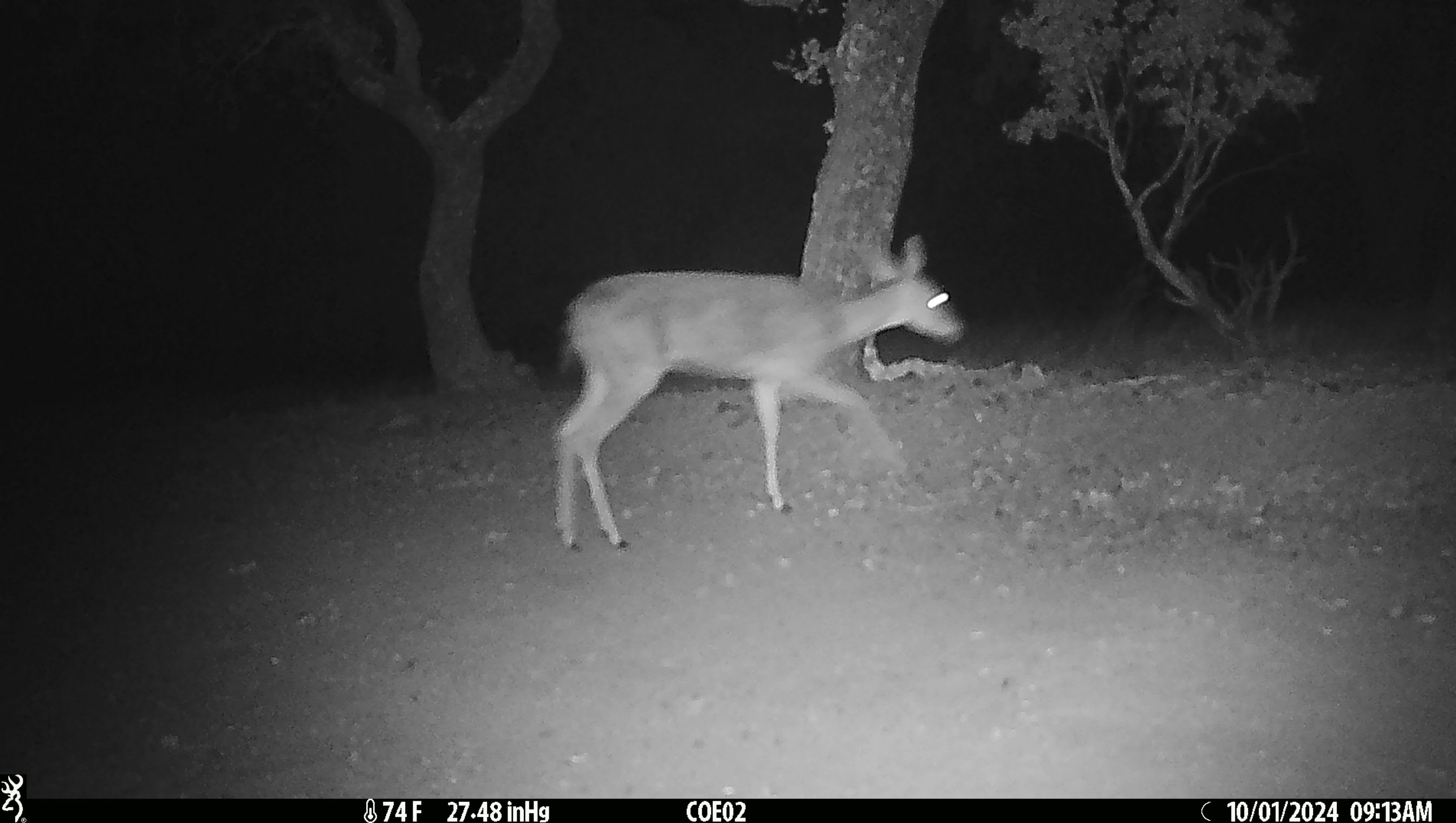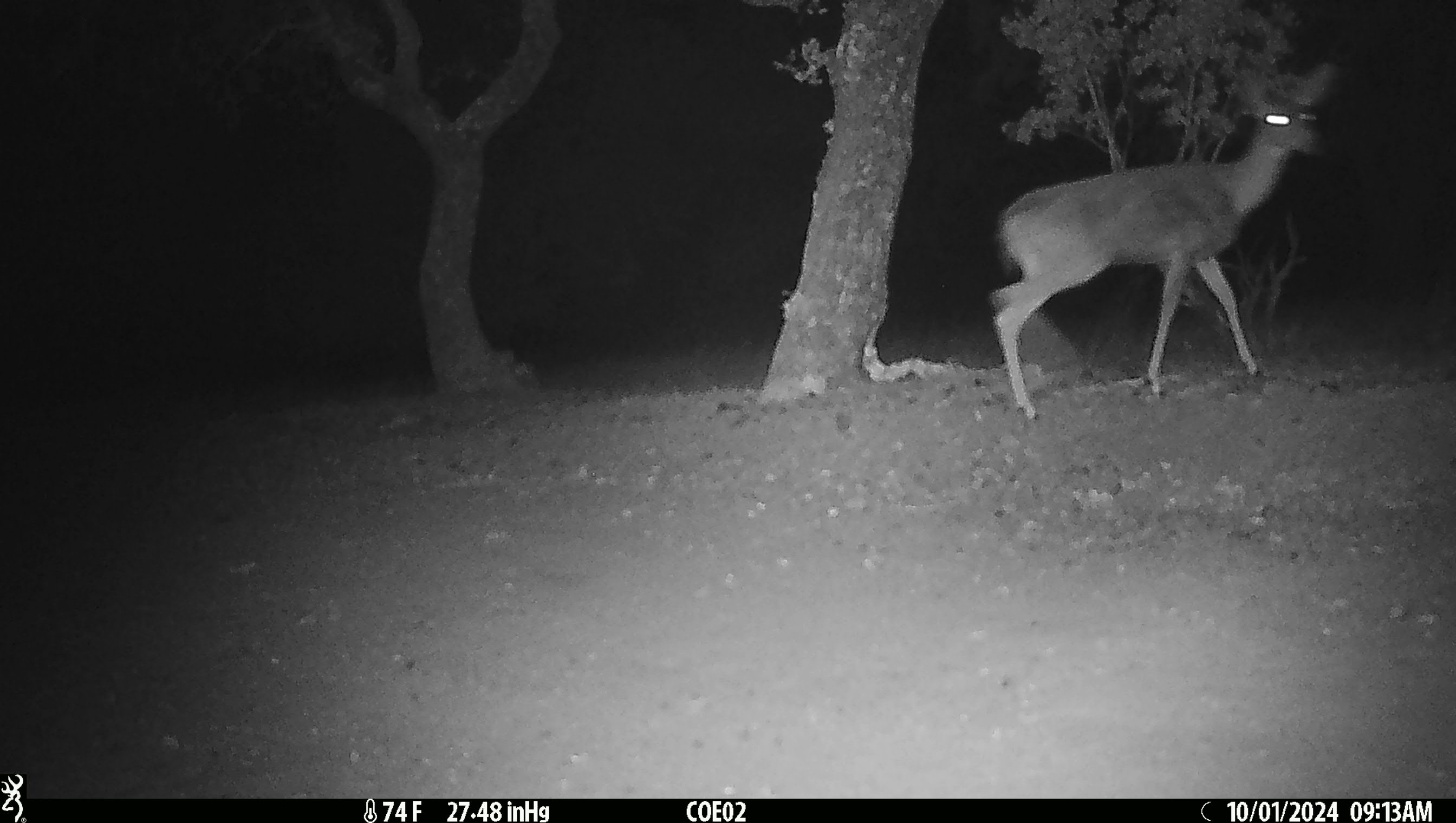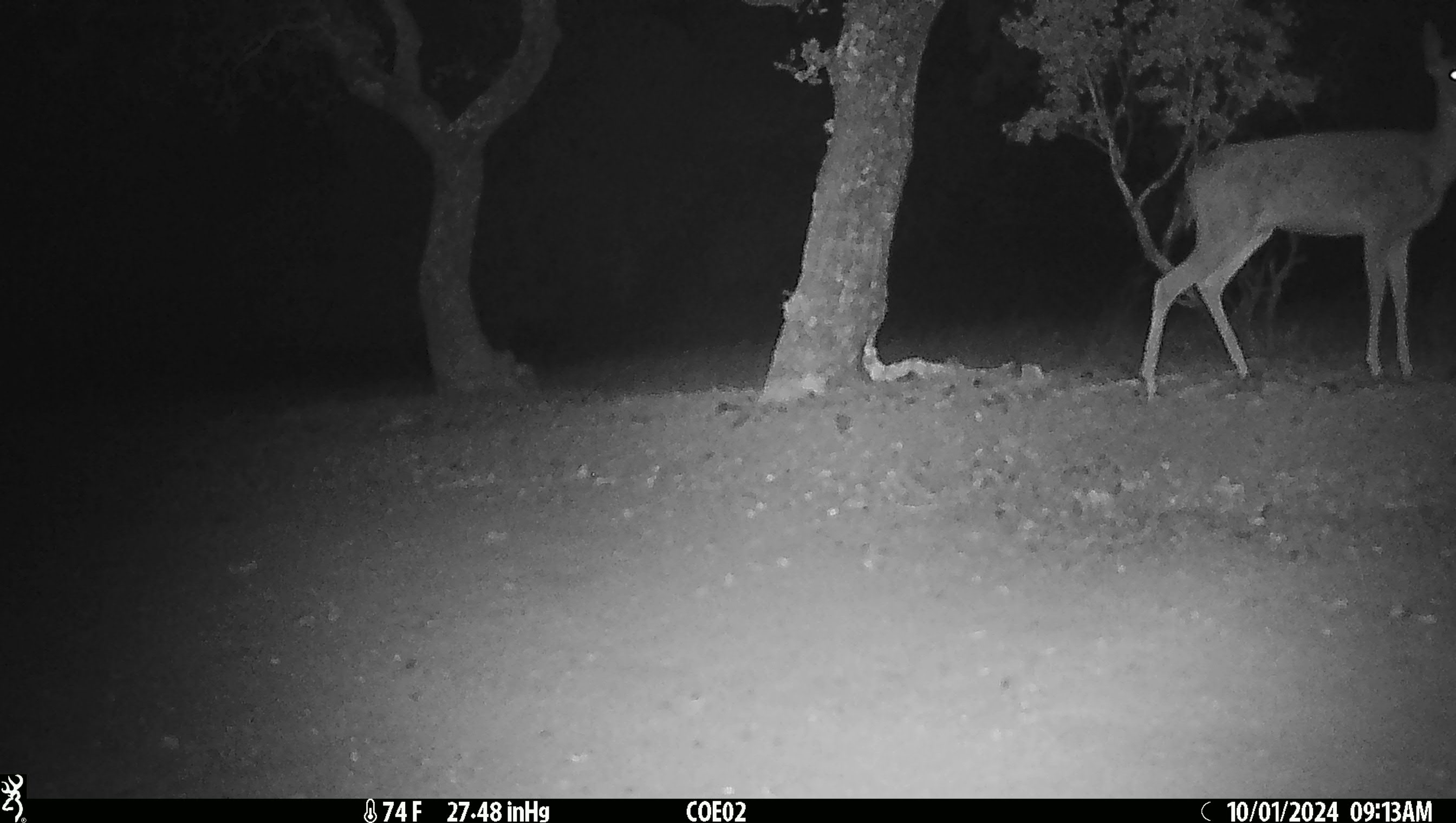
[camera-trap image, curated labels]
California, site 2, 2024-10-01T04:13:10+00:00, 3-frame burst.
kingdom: Animalia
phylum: Chordata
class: Mammalia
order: Artiodactyla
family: Cervidae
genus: Odocoileus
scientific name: Odocoileus hemionus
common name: mule deer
Mule deer (Odocoileus hemionus).